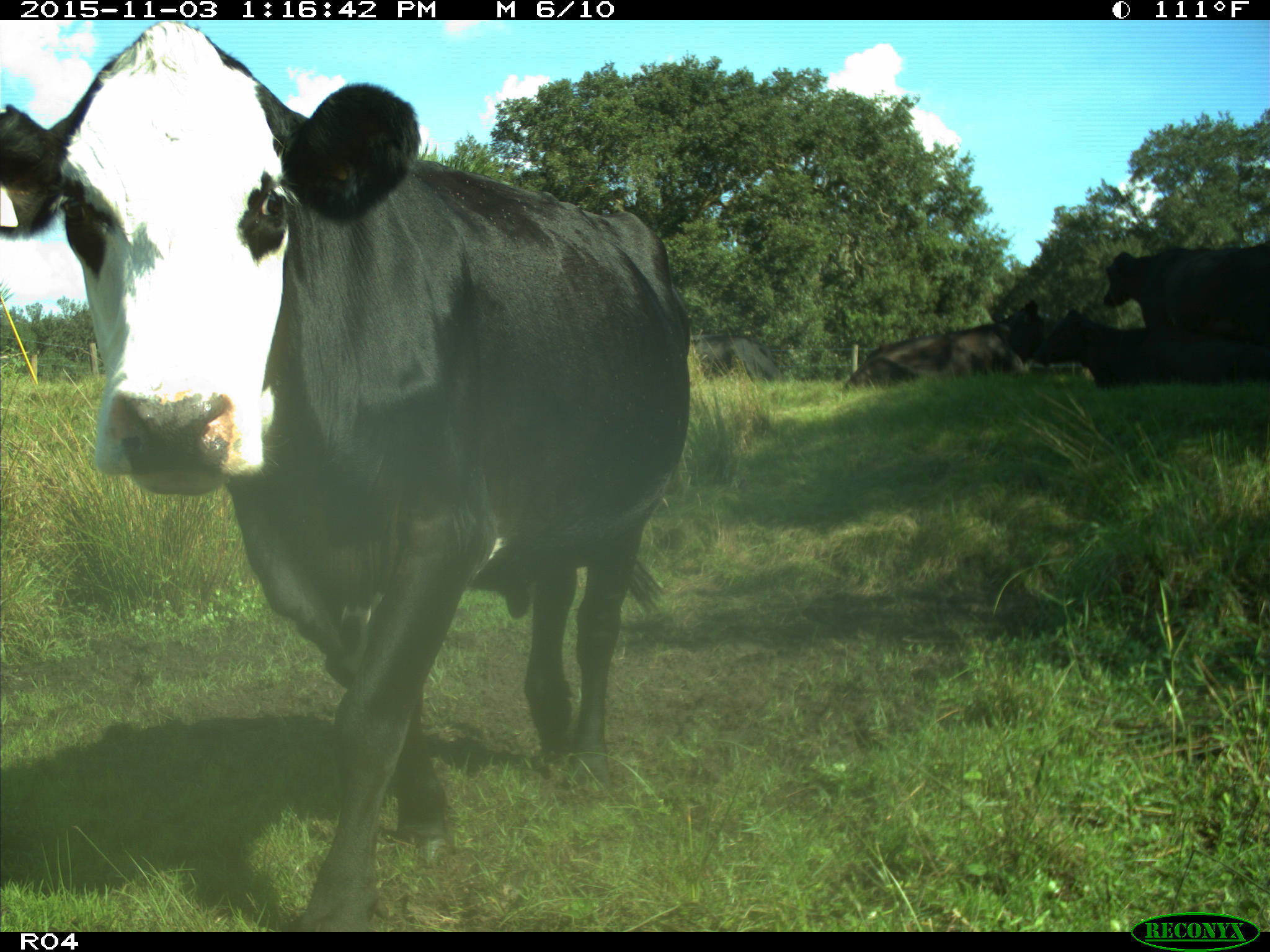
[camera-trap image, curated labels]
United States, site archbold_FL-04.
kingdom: Animalia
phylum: Chordata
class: Mammalia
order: Artiodactyla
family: Bovidae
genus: Bos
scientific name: Bos taurus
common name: domestic cow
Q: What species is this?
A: Bos taurus (domestic cow).